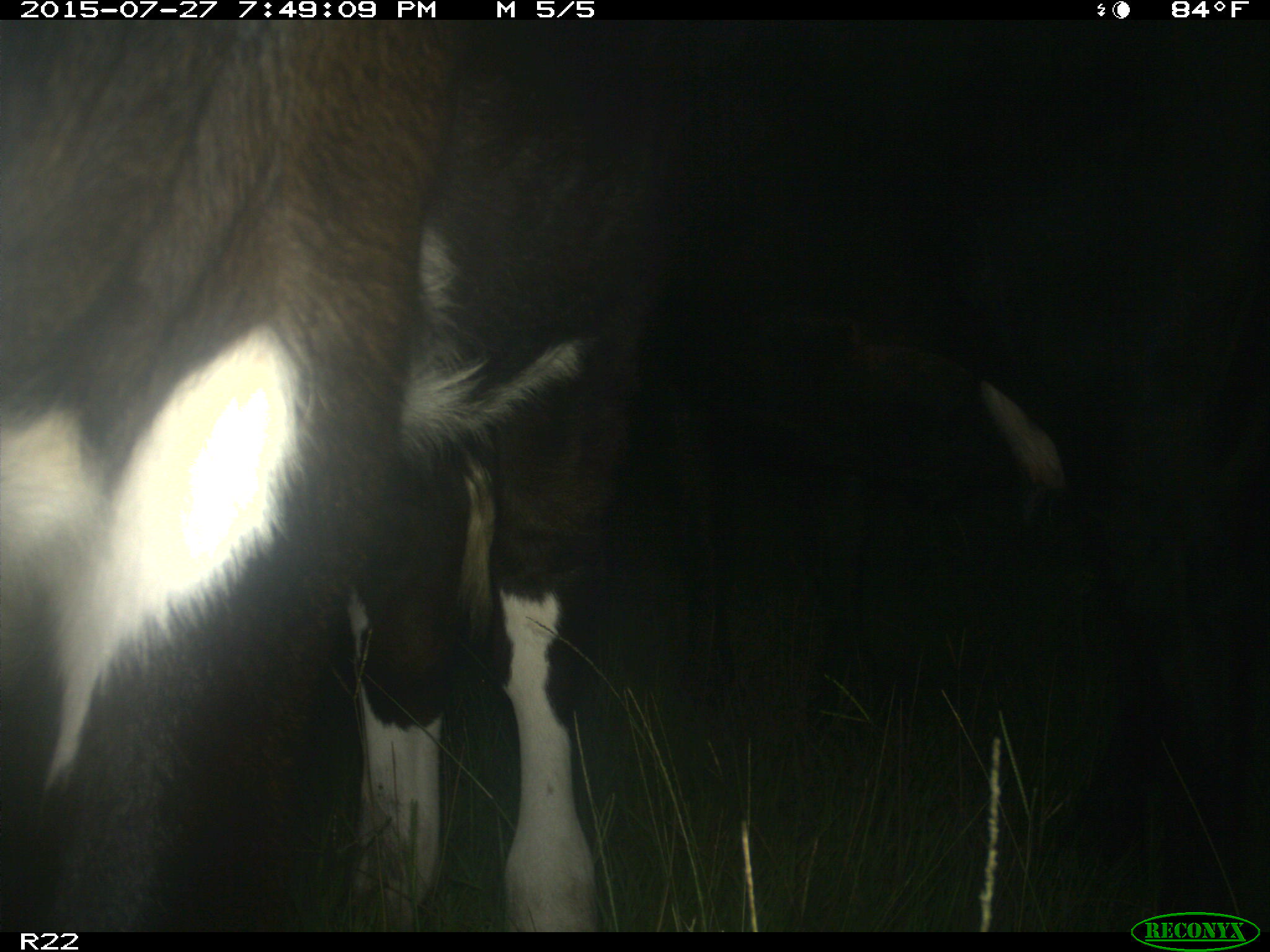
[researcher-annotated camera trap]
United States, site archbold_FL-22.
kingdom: Animalia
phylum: Chordata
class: Mammalia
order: Artiodactyla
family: Bovidae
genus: Bos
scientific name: Bos taurus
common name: domestic cow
Bos taurus (domestic cow).